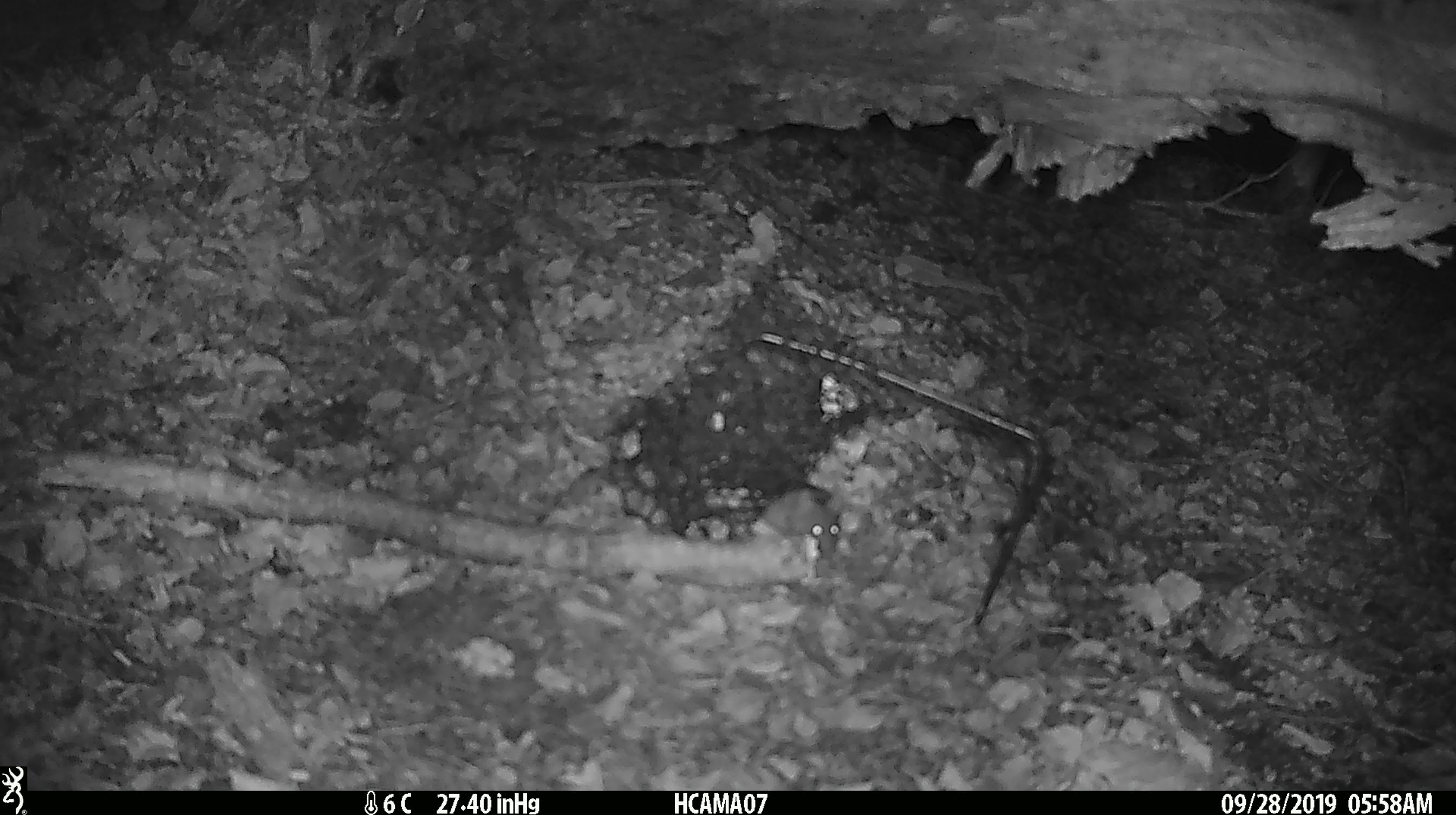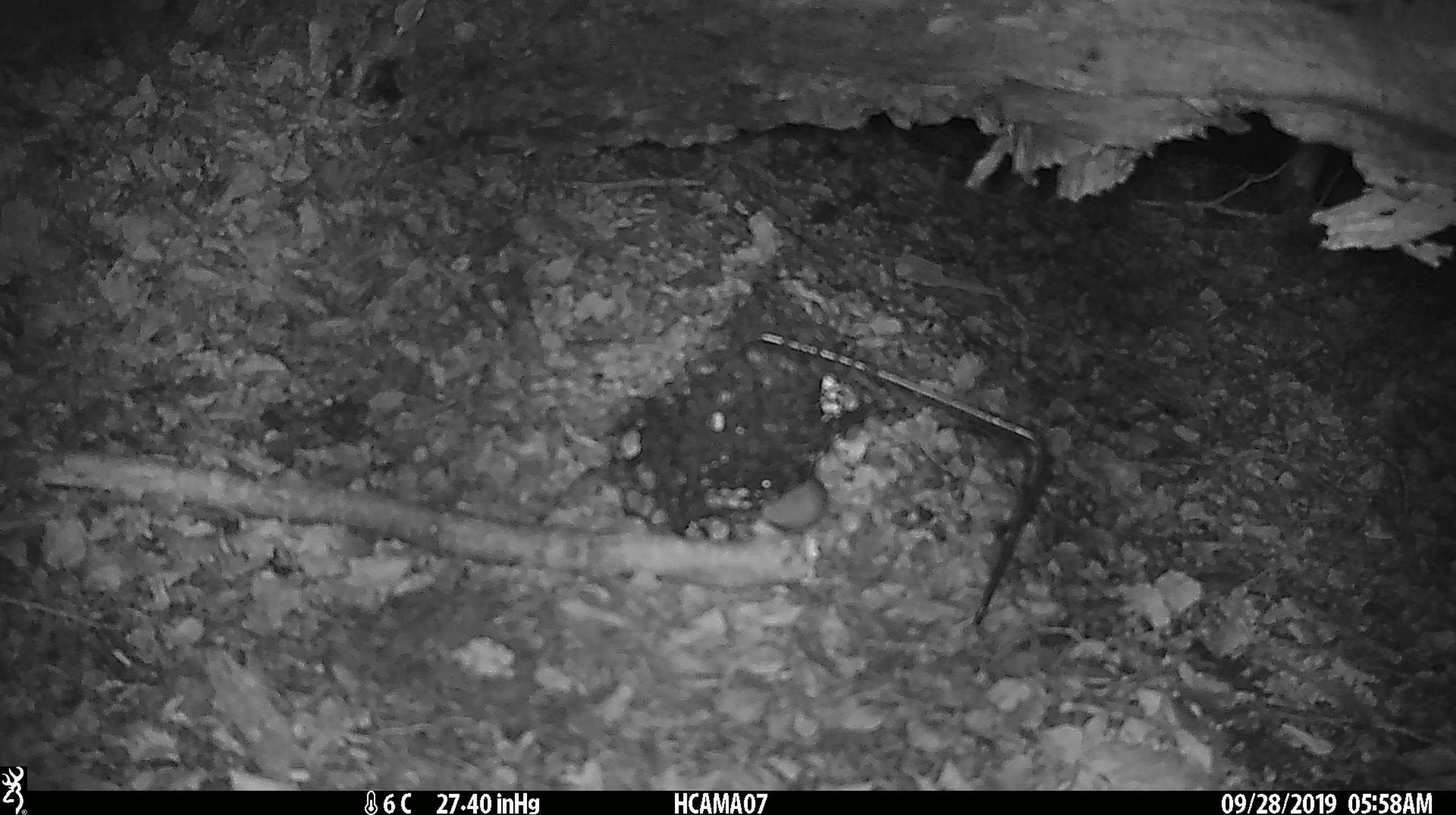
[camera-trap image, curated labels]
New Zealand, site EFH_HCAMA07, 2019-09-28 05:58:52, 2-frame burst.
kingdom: Animalia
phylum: Chordata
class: Mammalia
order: Rodentia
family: Muridae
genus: Mus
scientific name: Mus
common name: mouse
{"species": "mouse (Mus)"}